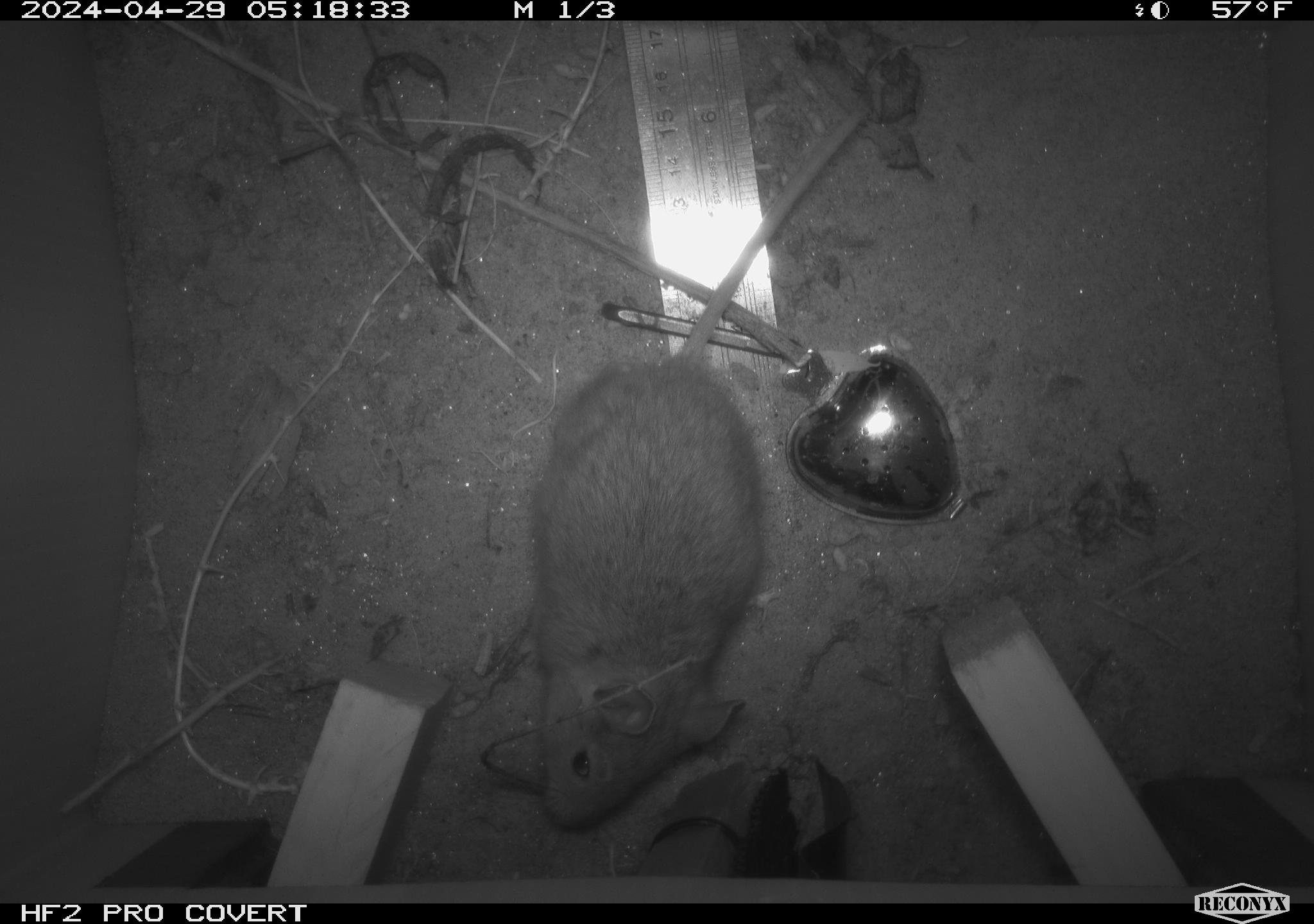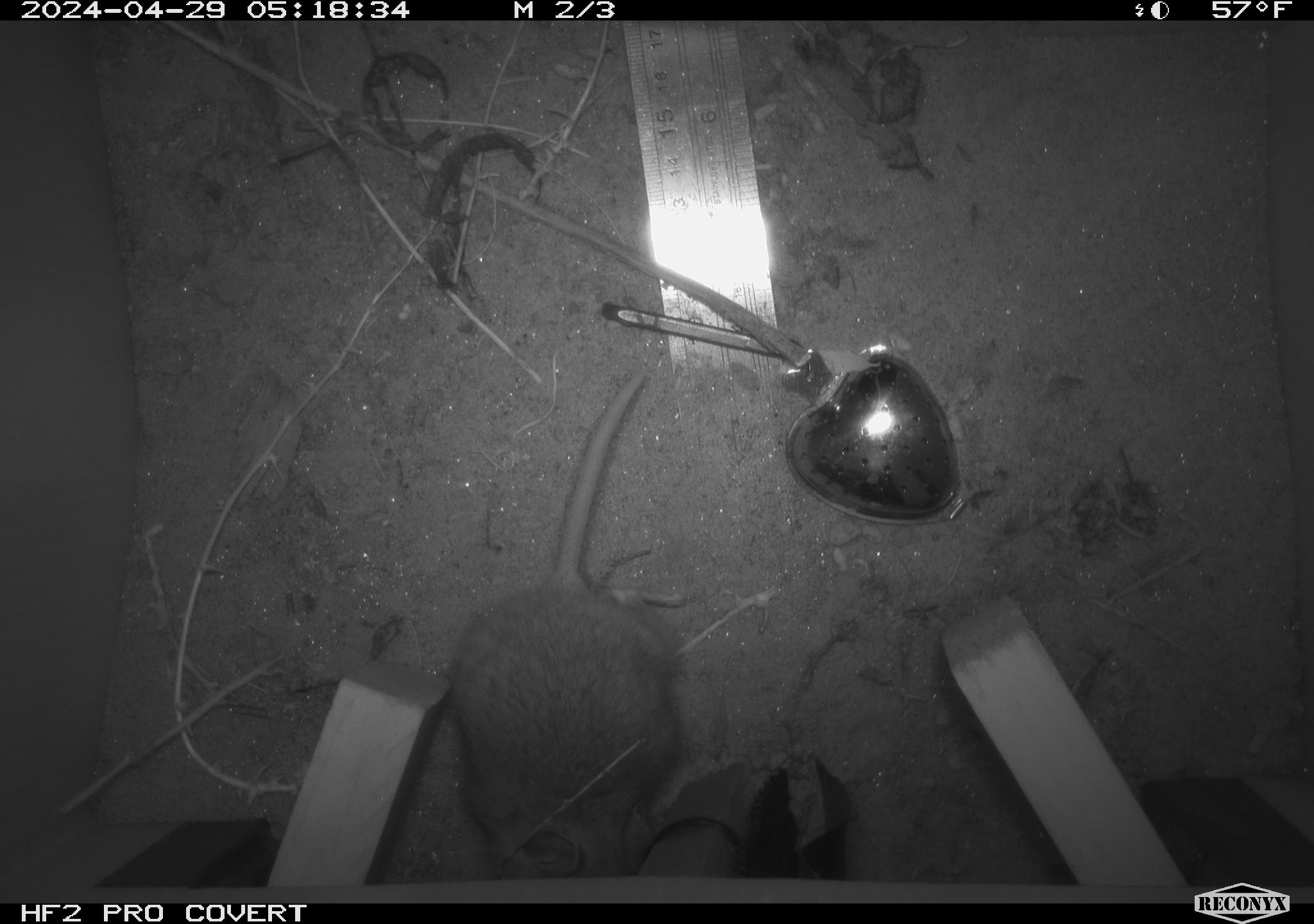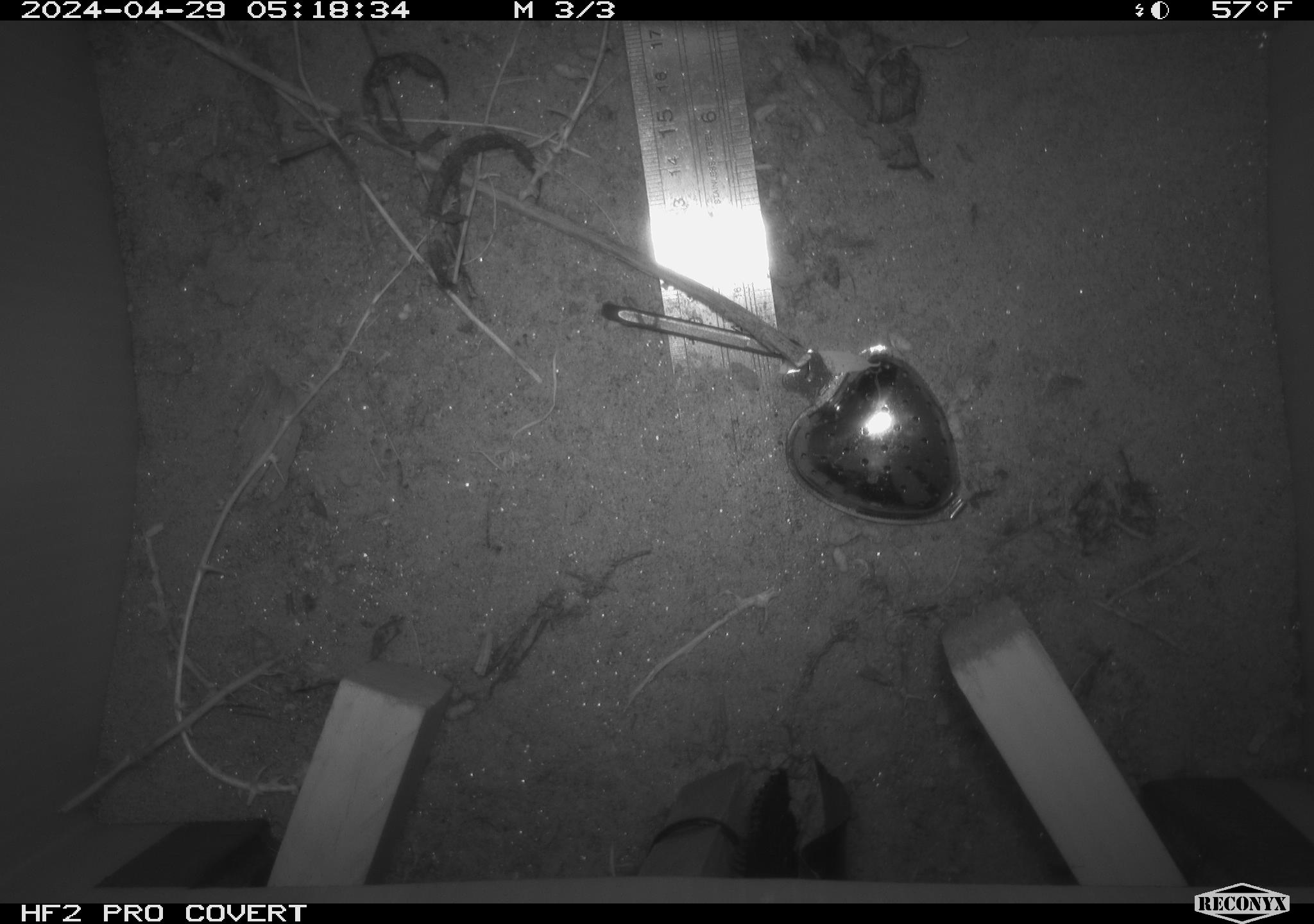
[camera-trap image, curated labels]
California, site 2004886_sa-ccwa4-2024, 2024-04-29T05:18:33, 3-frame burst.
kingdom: Animalia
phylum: Chordata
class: Mammalia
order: Rodentia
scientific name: Rodentia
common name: woodrat or rat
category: woodrat or rat species